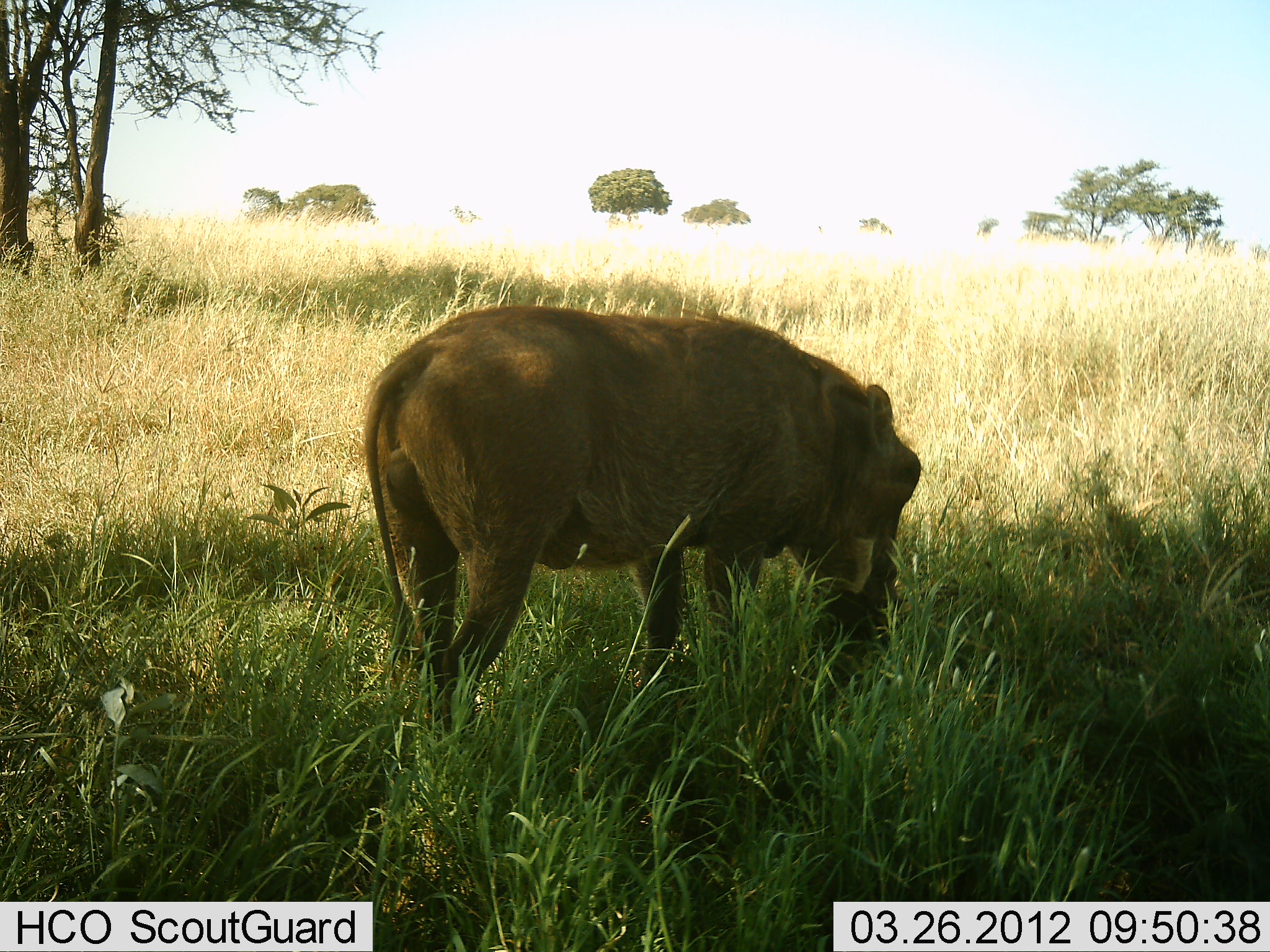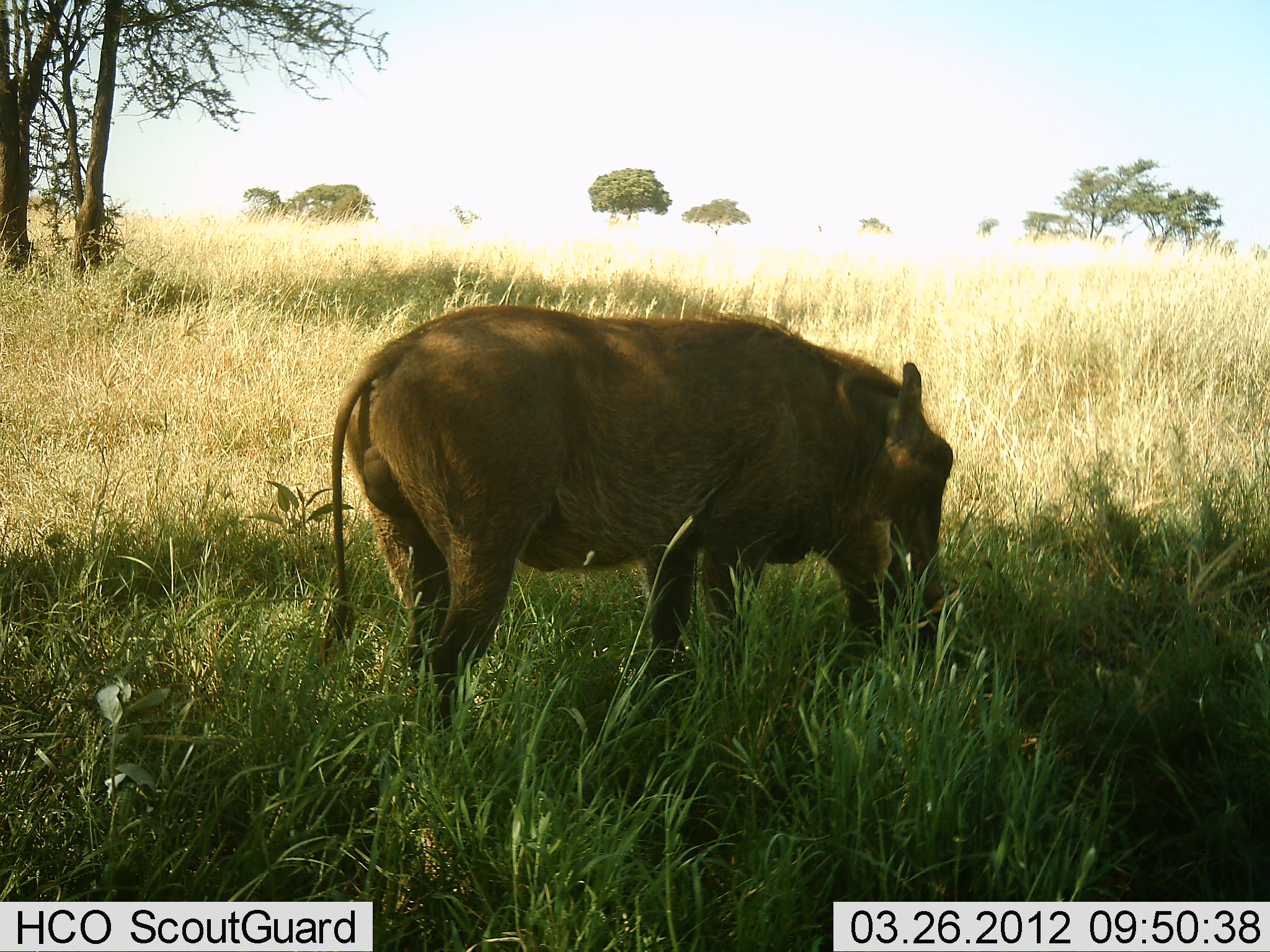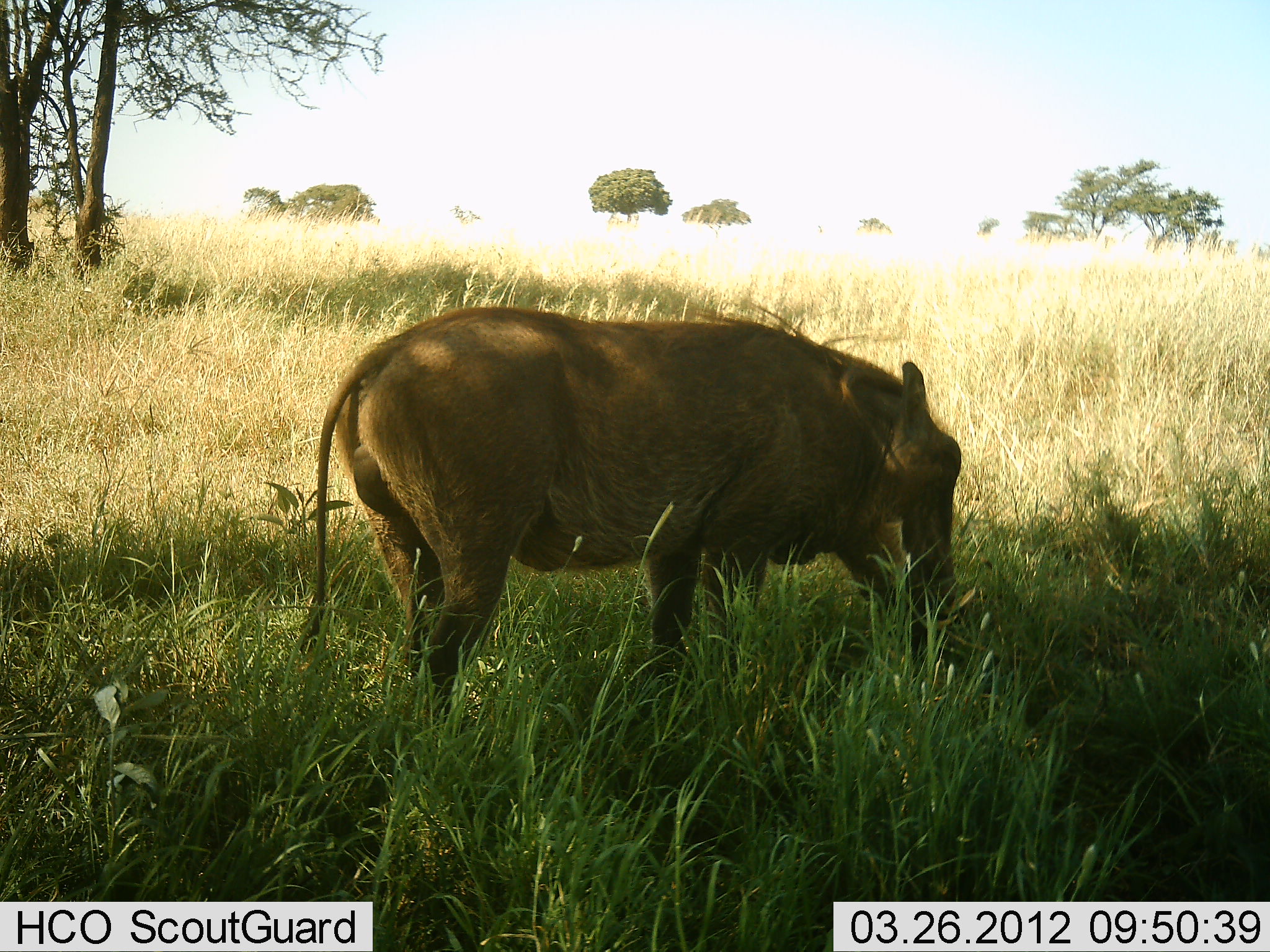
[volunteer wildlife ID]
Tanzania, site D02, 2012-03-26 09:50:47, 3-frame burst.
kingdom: Animalia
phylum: Chordata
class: Mammalia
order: Artiodactyla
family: Suidae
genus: Phacochoerus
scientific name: Phacochoerus africanus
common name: warthog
Warthog (Phacochoerus africanus), count 1. Behavior (volunteer vote fractions): standing 32%, resting 0%, moving 5%, interacting 0%. Young present (vote fraction): 0%. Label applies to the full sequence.